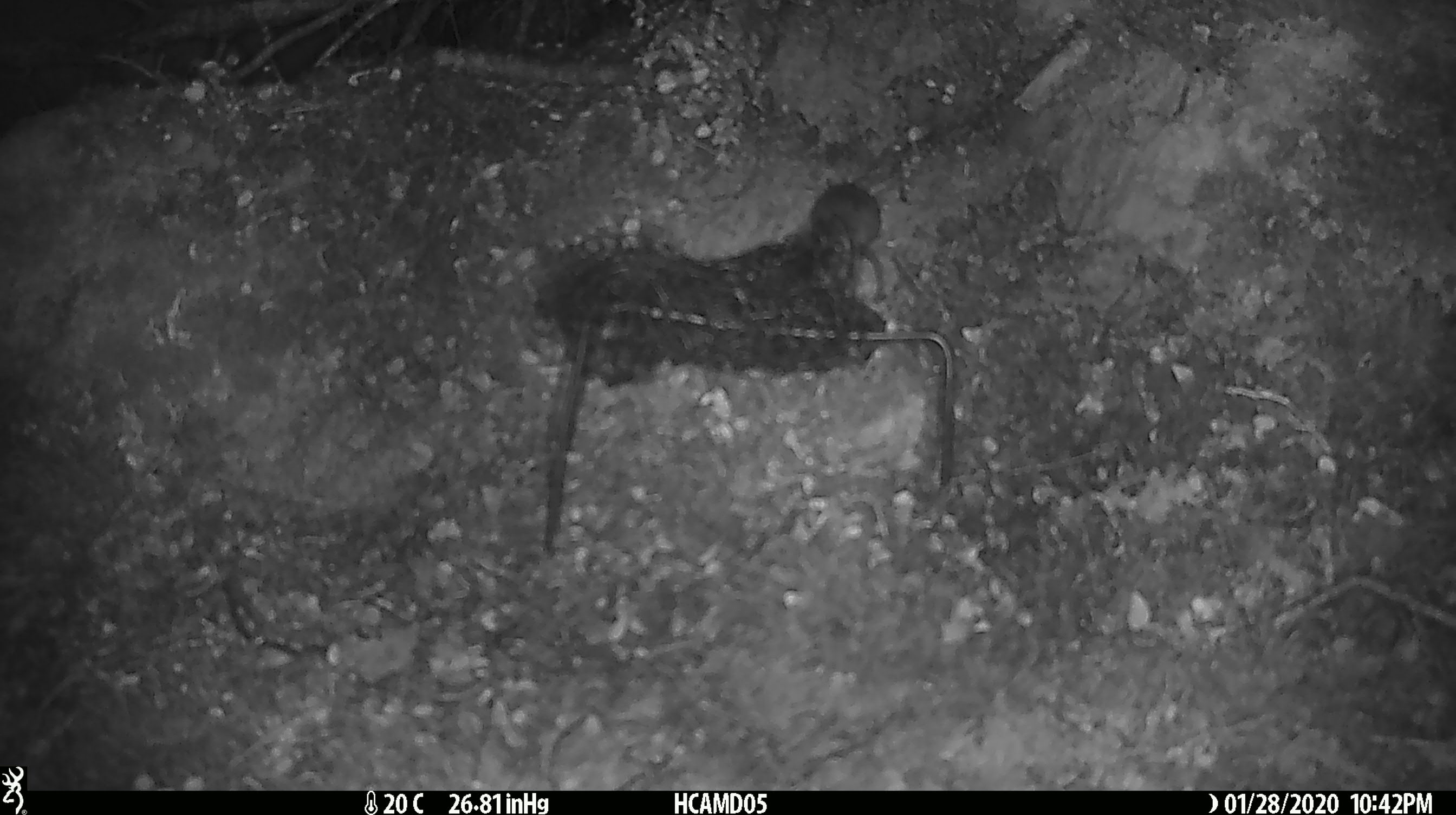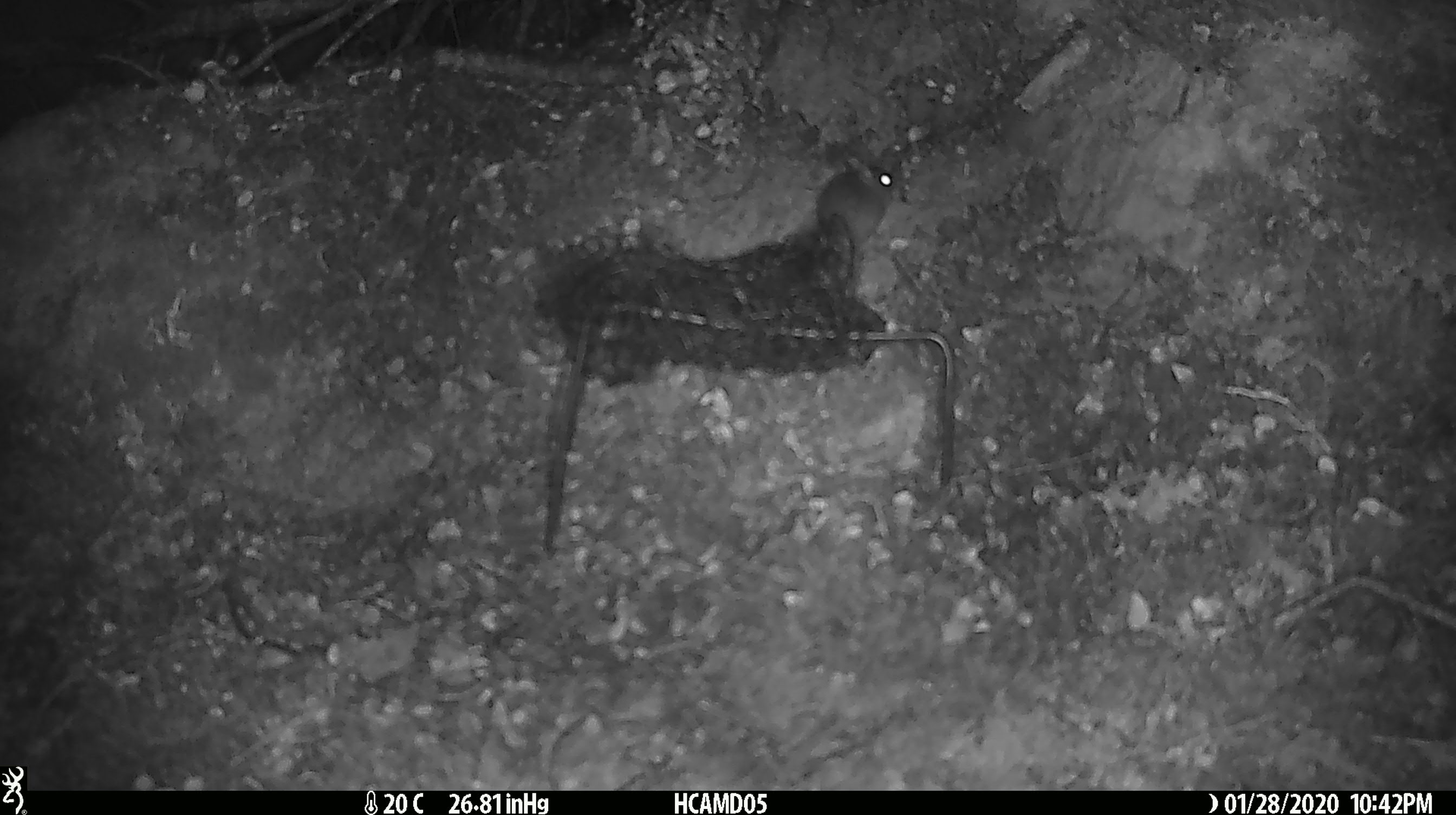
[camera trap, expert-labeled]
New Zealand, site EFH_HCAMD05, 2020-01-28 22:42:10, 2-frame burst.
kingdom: Animalia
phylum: Chordata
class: Mammalia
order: Rodentia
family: Muridae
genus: Mus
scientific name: Mus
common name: mouse